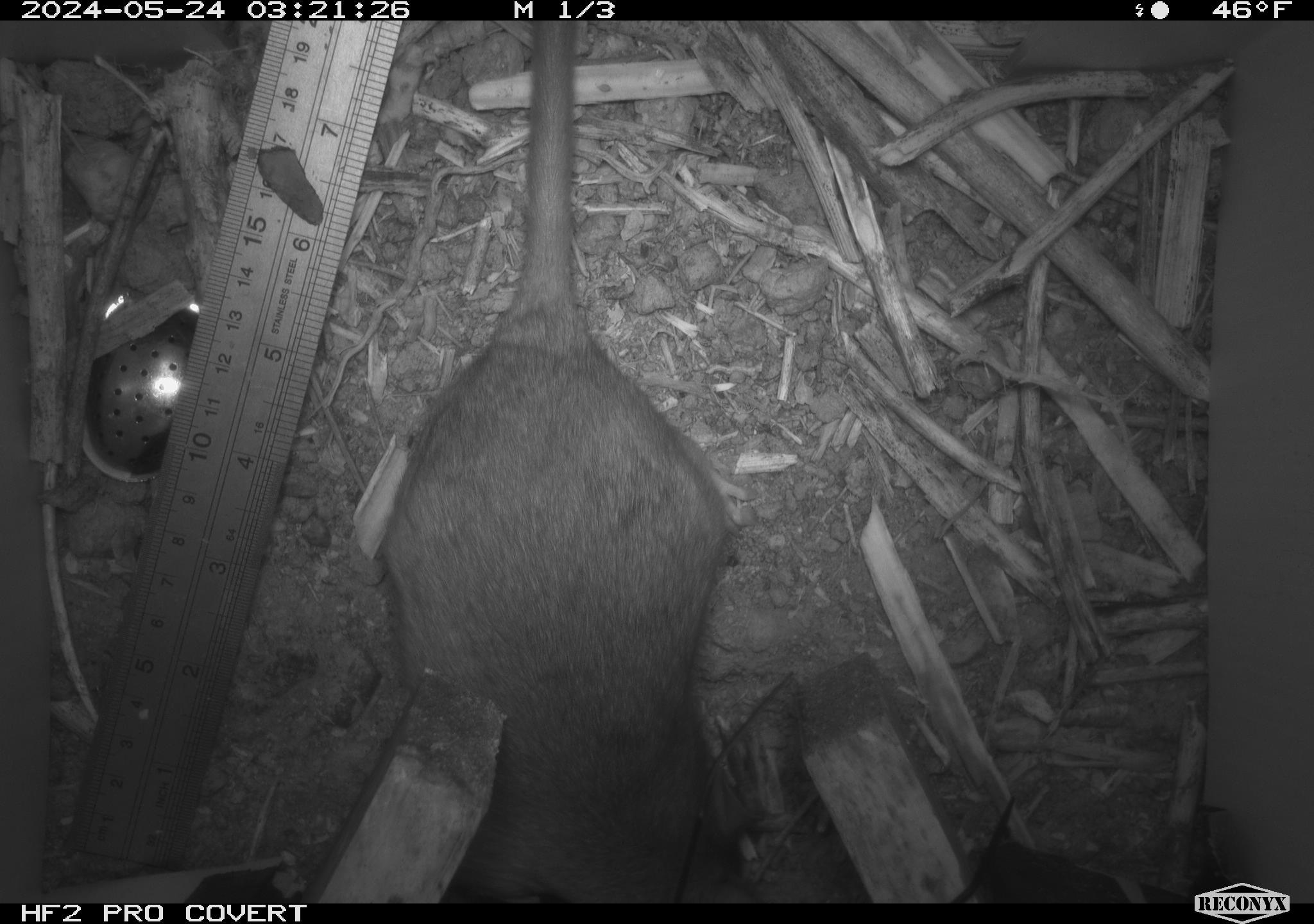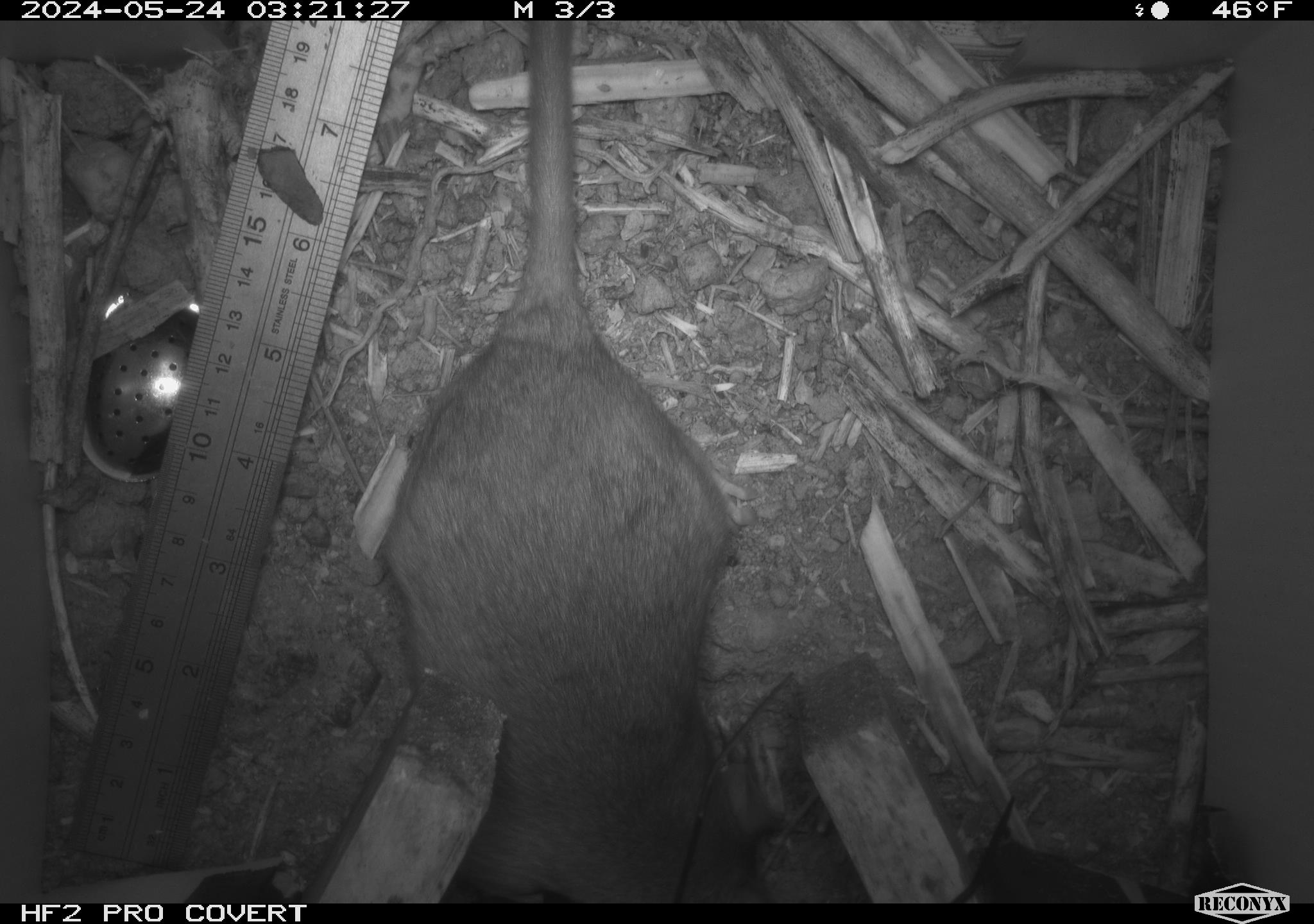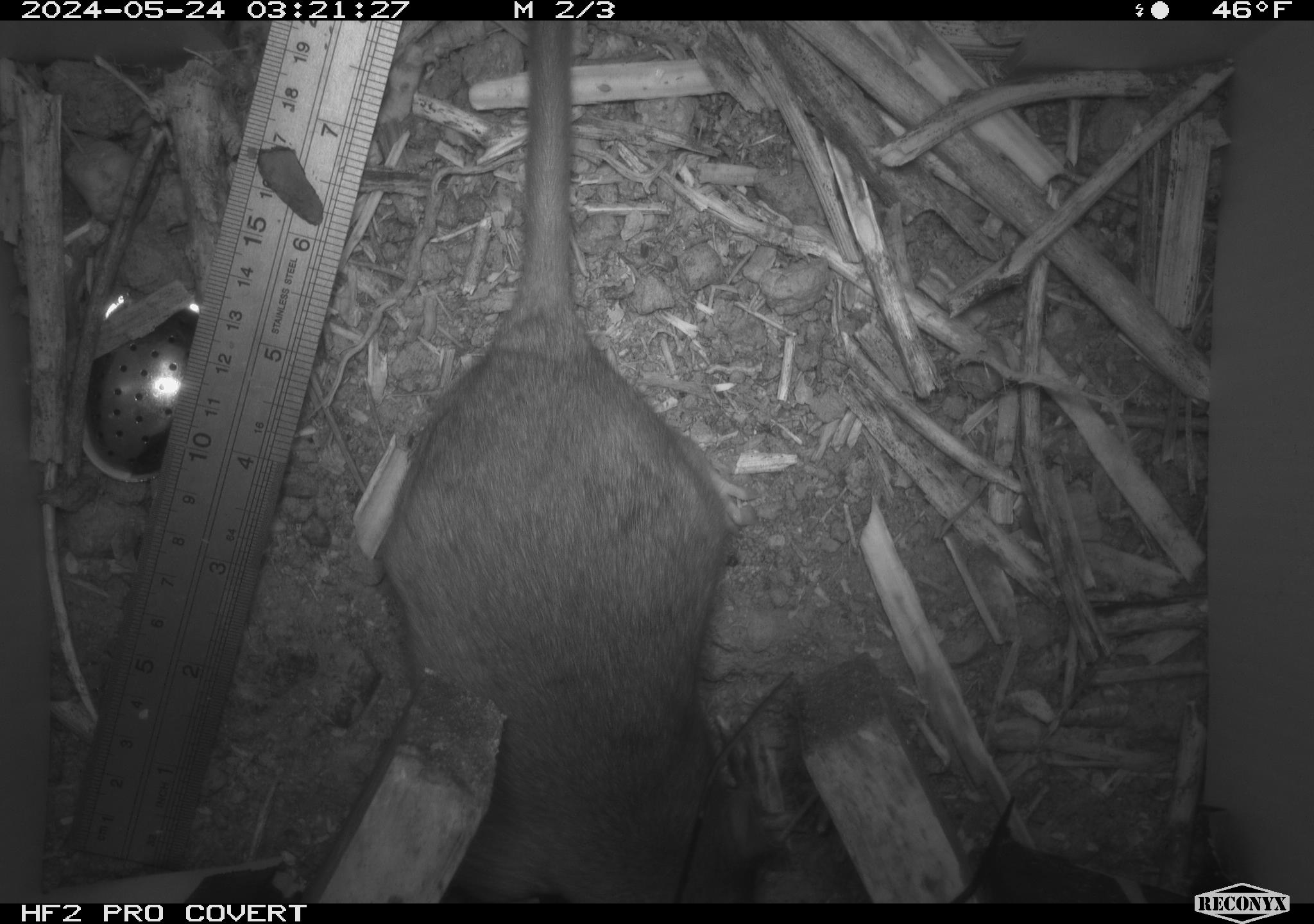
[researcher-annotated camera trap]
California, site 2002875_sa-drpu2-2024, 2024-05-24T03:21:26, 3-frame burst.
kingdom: Animalia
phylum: Chordata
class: Mammalia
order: Rodentia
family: Cricetidae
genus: Neotoma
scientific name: Neotoma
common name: pack rat or woodrat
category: neotoma species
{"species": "neotoma species (pack rat or woodrat) (Neotoma)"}